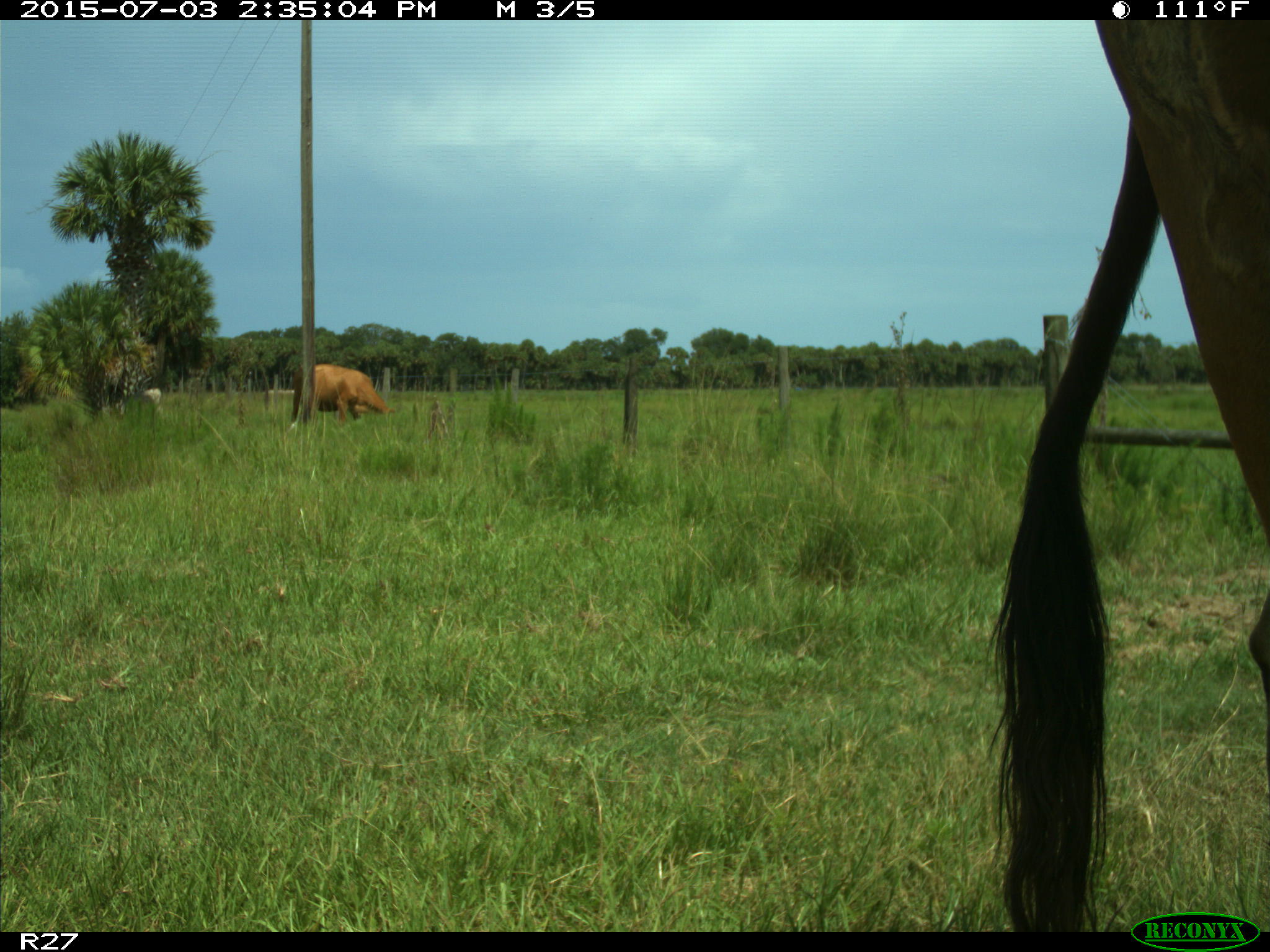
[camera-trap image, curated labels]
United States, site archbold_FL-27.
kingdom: Animalia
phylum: Chordata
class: Mammalia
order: Artiodactyla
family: Bovidae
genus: Bos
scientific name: Bos taurus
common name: domestic cow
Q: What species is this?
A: Bos taurus (domestic cow).